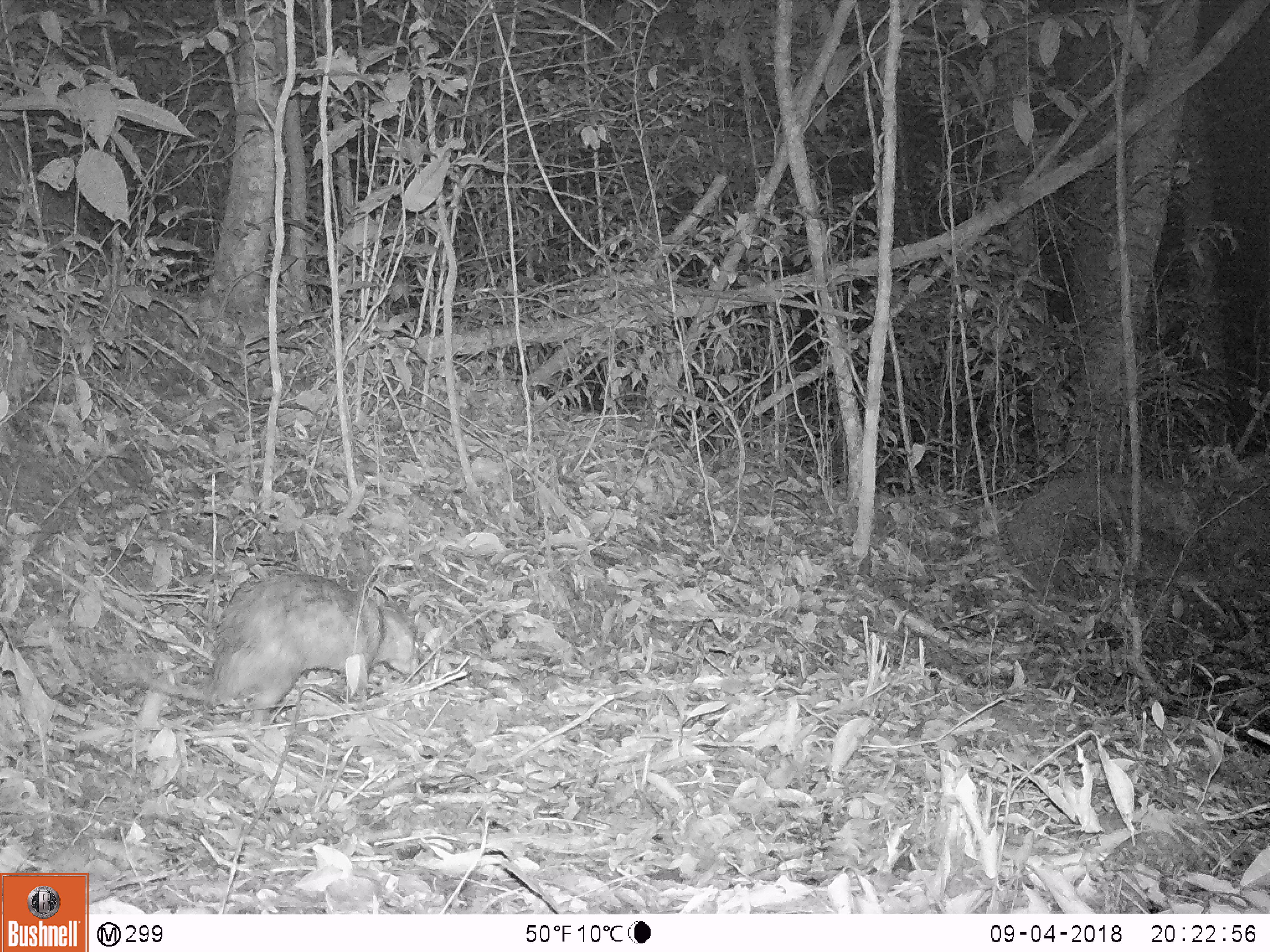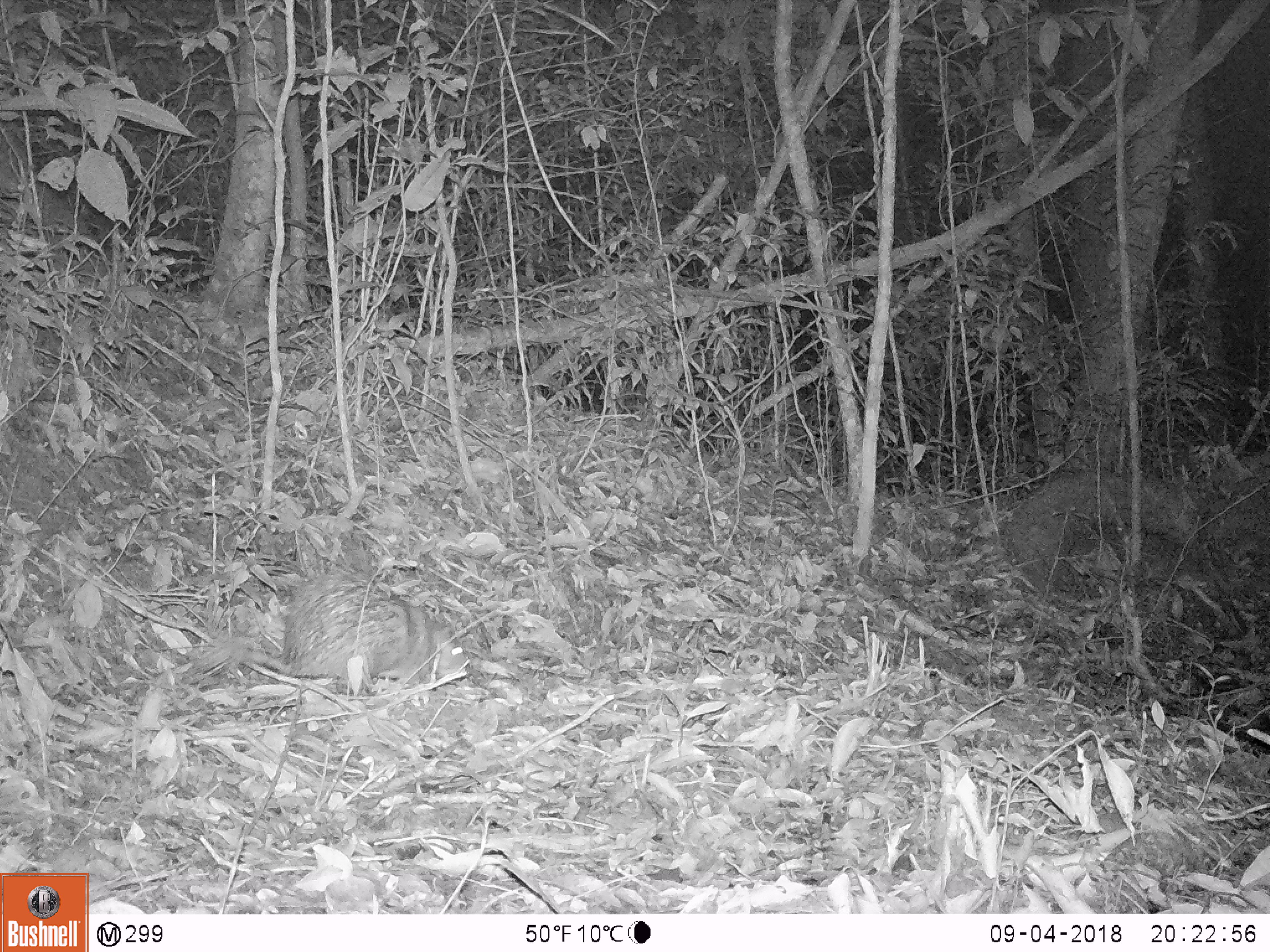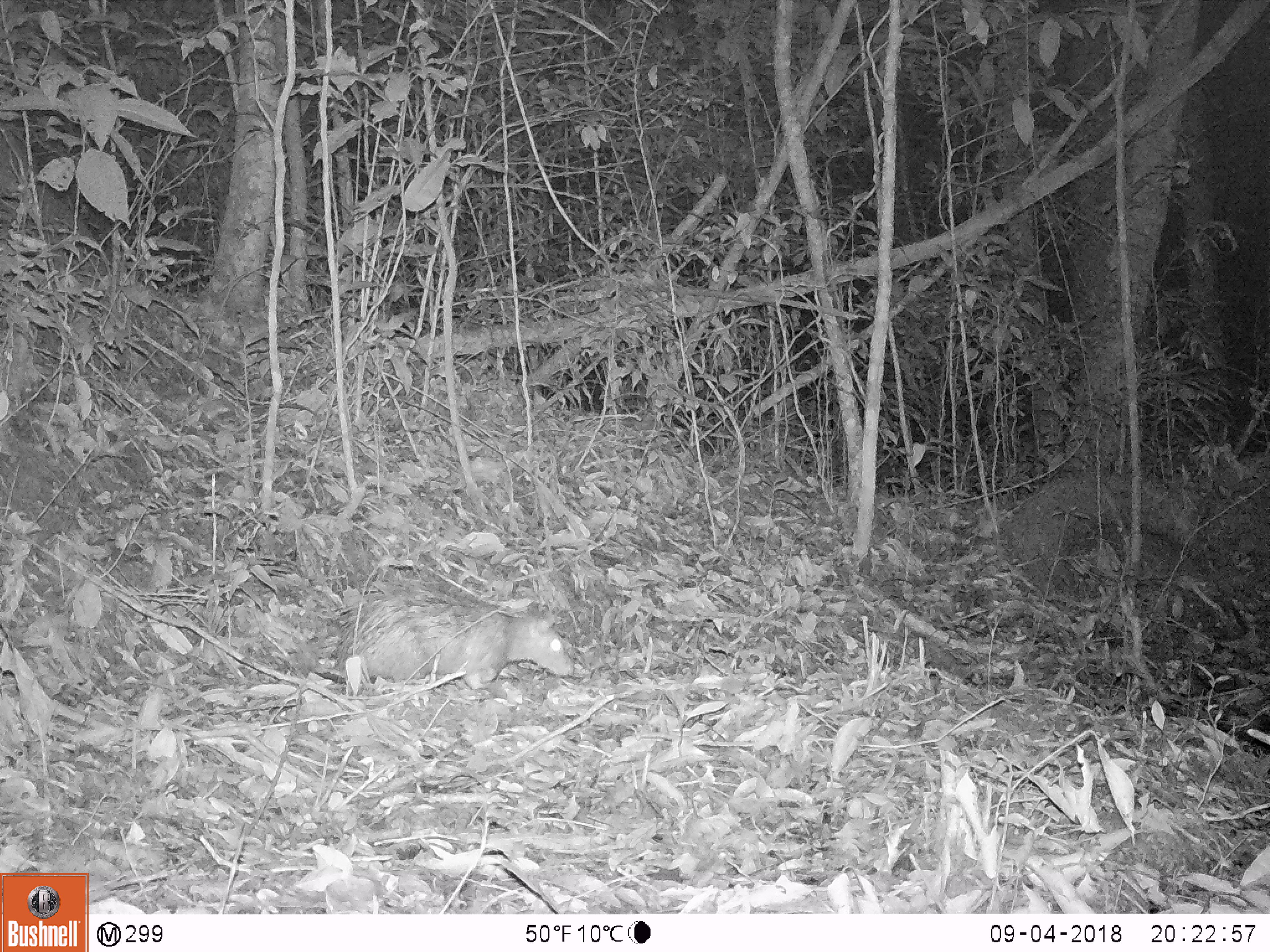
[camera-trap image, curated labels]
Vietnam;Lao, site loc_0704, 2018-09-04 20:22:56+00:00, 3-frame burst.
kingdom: Animalia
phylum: Chordata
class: Mammalia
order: Rodentia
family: Hystricidae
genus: Atherurus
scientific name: Atherurus macrourus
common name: asiatic brush-tailed porcupine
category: asiatic brush tailed porcupine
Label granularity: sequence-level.